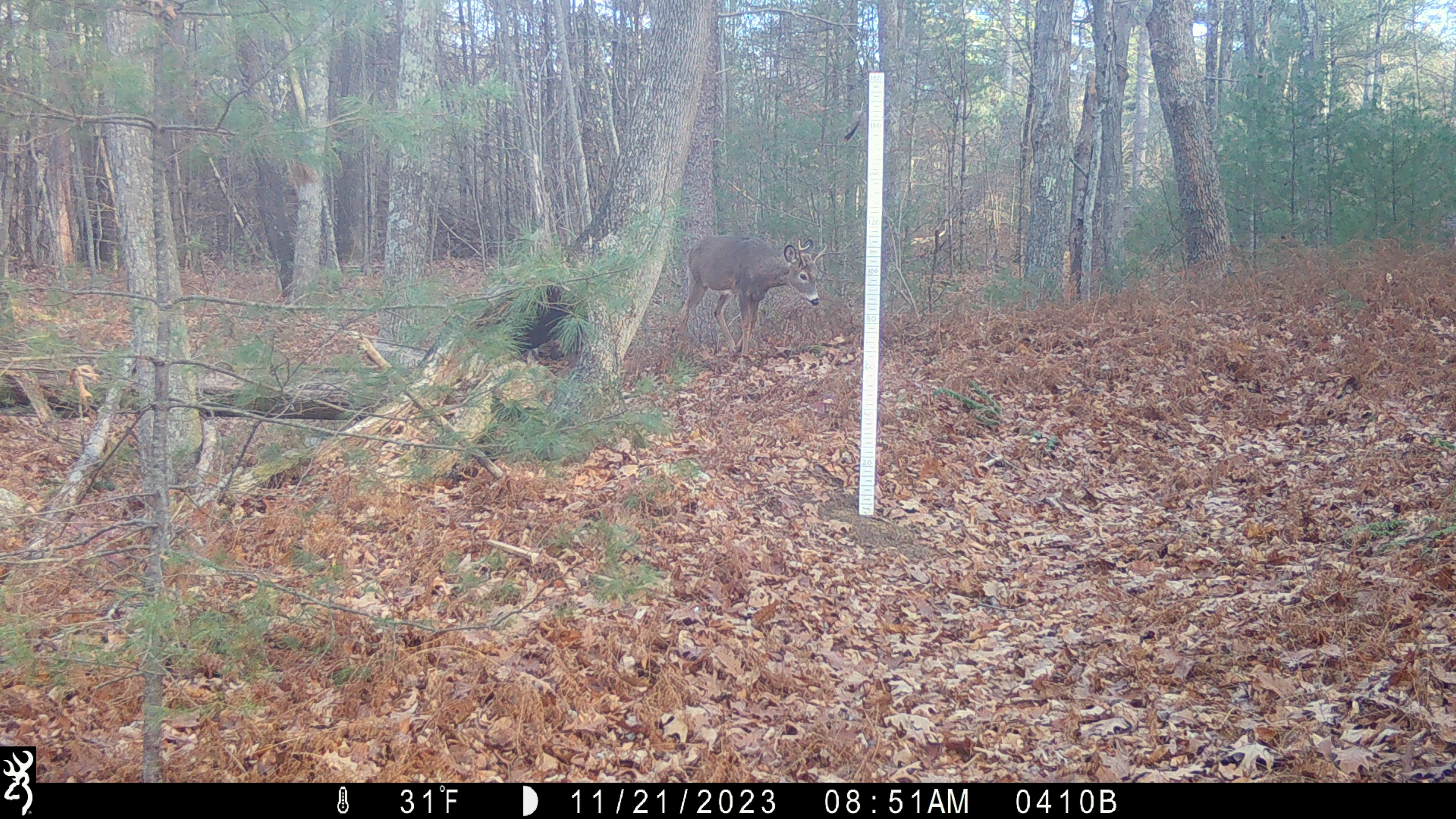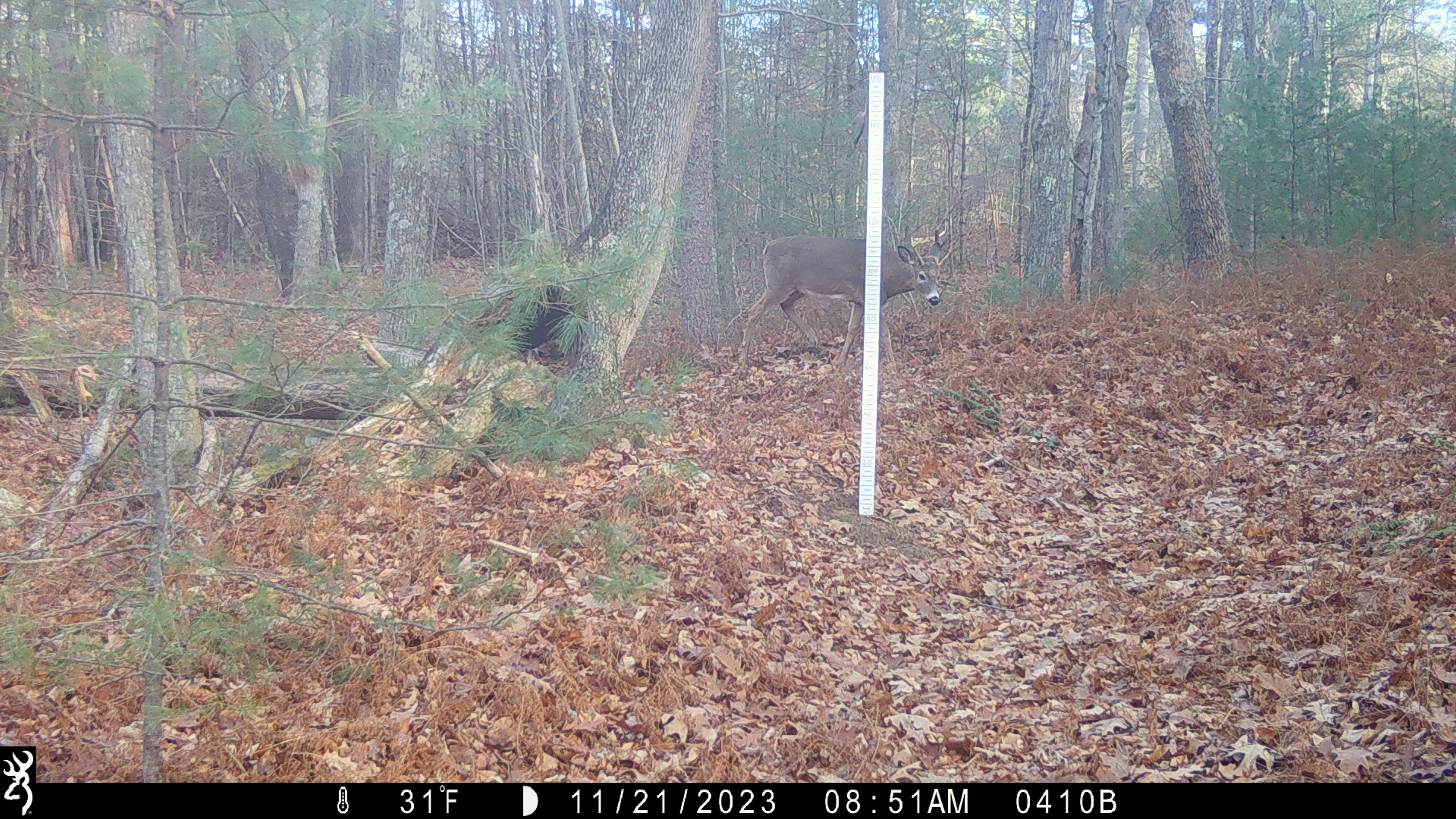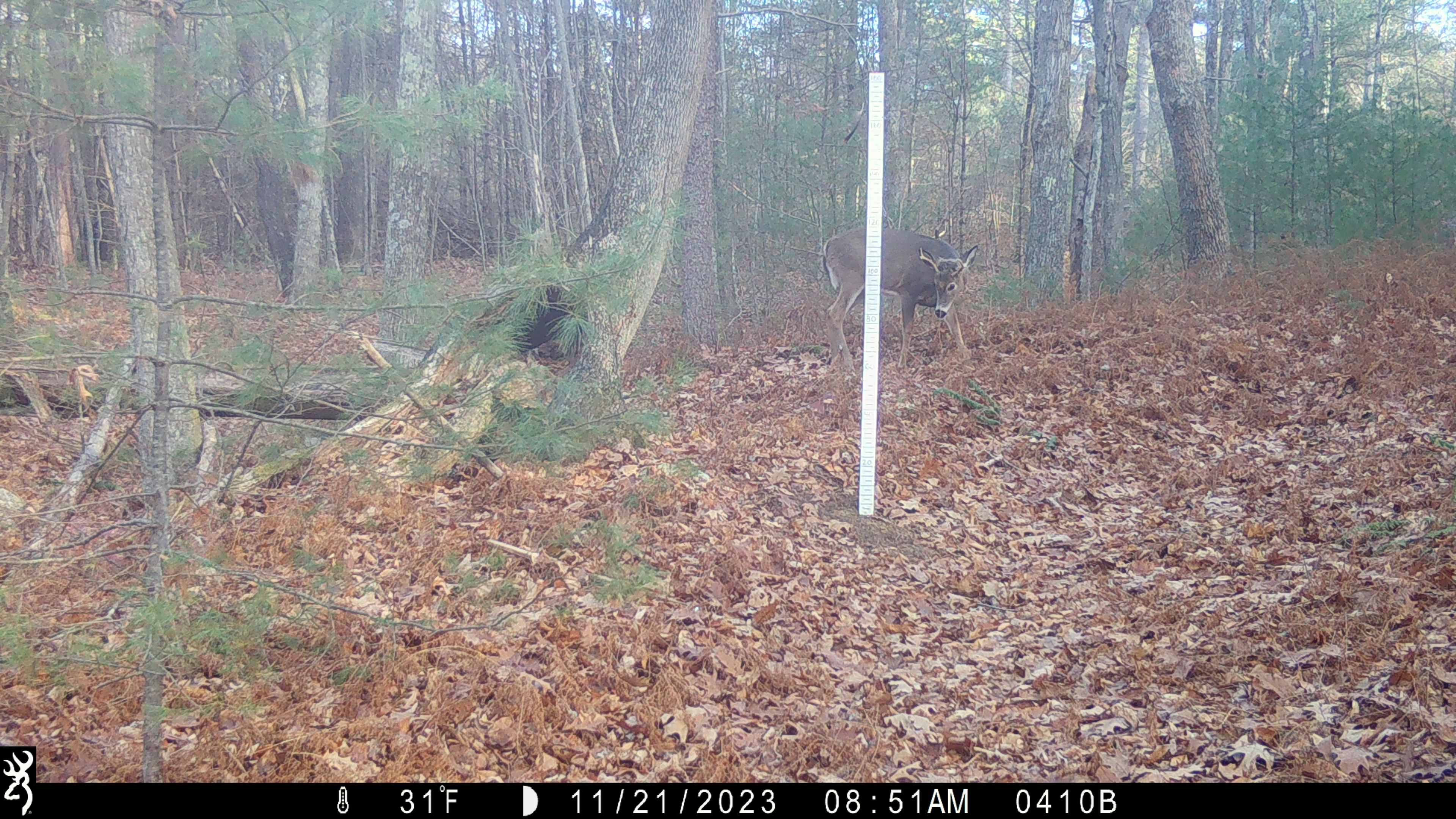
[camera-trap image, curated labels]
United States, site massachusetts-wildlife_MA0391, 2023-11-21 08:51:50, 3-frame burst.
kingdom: Animalia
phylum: Chordata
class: Mammalia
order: Artiodactyla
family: Cervidae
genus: Odocoileus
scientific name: Odocoileus virginianus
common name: white-tailed deer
White-tailed deer (Odocoileus virginianus).